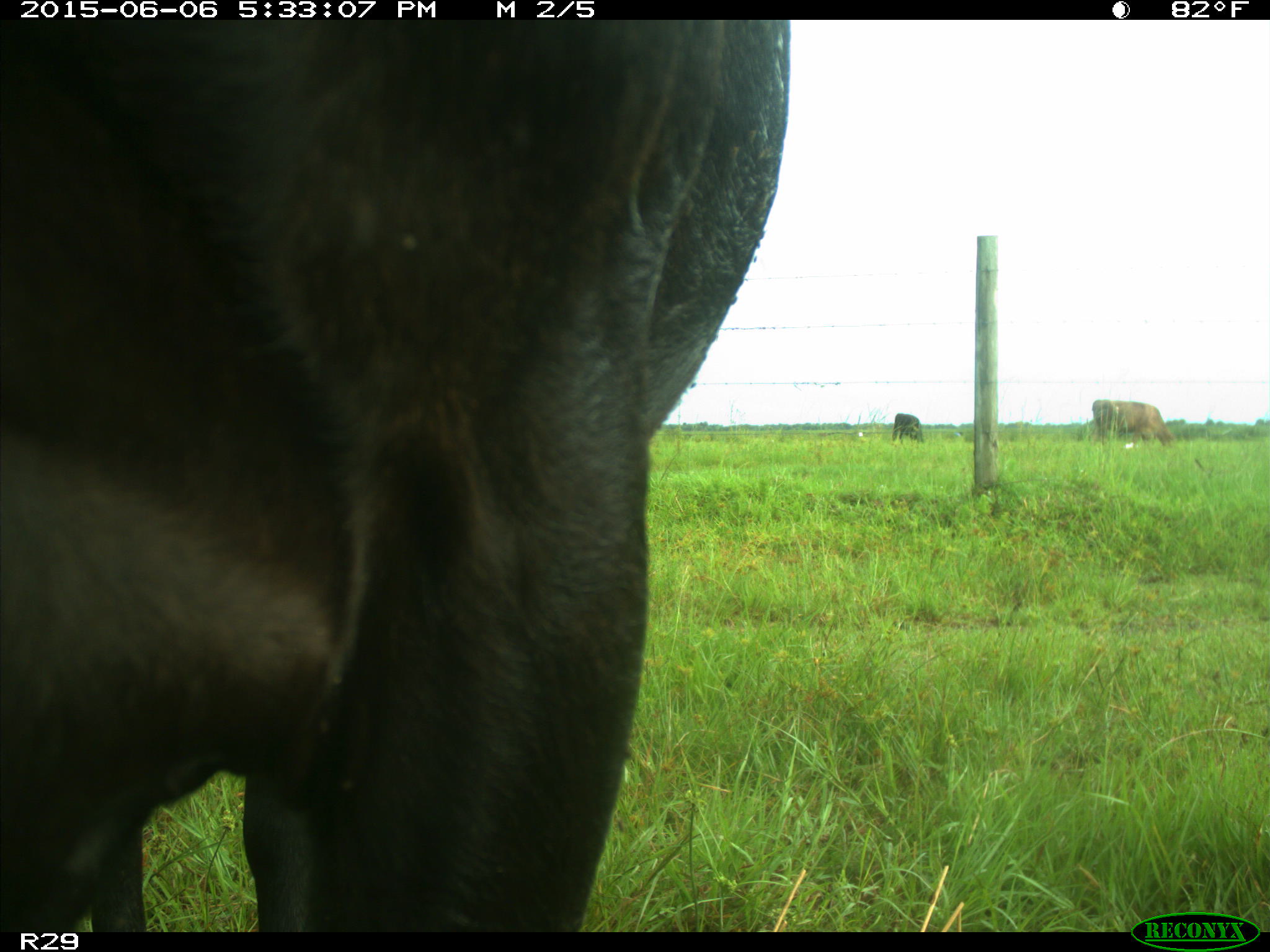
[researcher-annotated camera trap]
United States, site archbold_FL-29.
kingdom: Animalia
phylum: Chordata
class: Mammalia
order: Artiodactyla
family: Bovidae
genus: Bos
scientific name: Bos taurus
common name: domestic cow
Bos taurus (domestic cow).